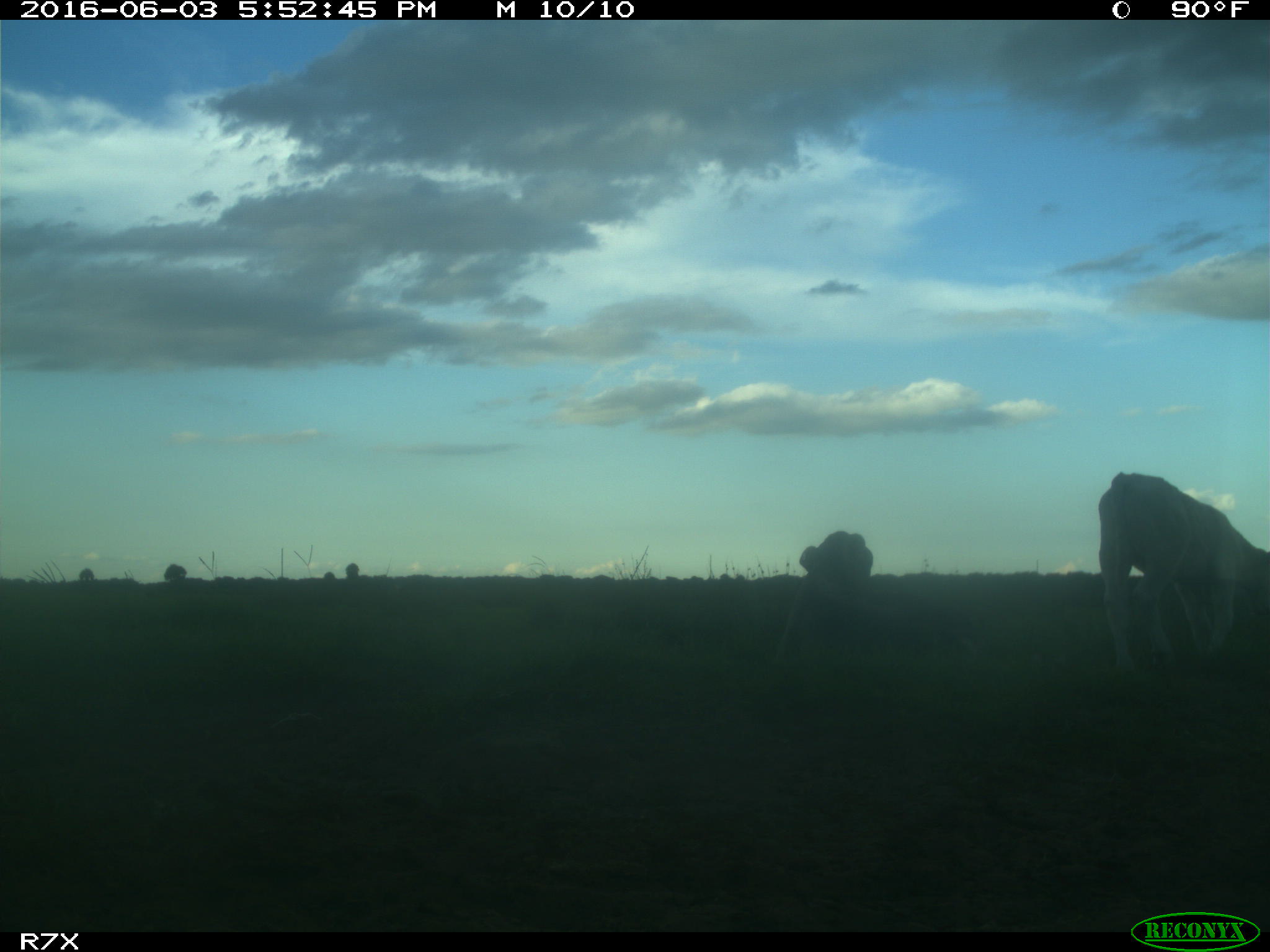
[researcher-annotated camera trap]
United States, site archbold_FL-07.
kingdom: Animalia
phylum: Chordata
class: Mammalia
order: Artiodactyla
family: Bovidae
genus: Bos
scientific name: Bos taurus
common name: domestic cow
Bos taurus (domestic cow).